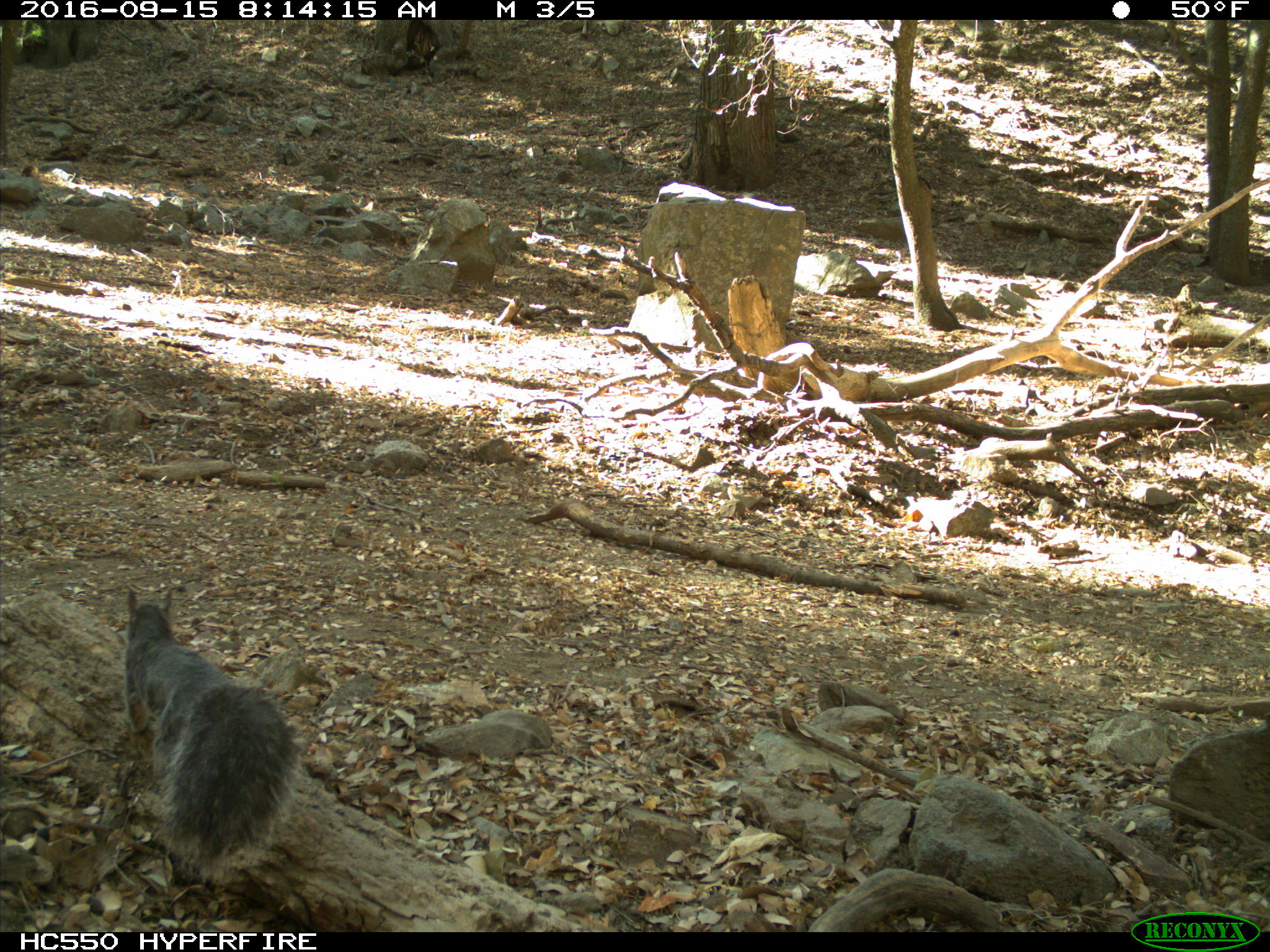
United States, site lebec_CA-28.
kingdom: Animalia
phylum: Chordata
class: Mammalia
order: Rodentia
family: Sciuridae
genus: Sciurus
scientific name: Sciurus carolinensis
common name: eastern gray squirrel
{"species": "Sciurus carolinensis (eastern gray squirrel)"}